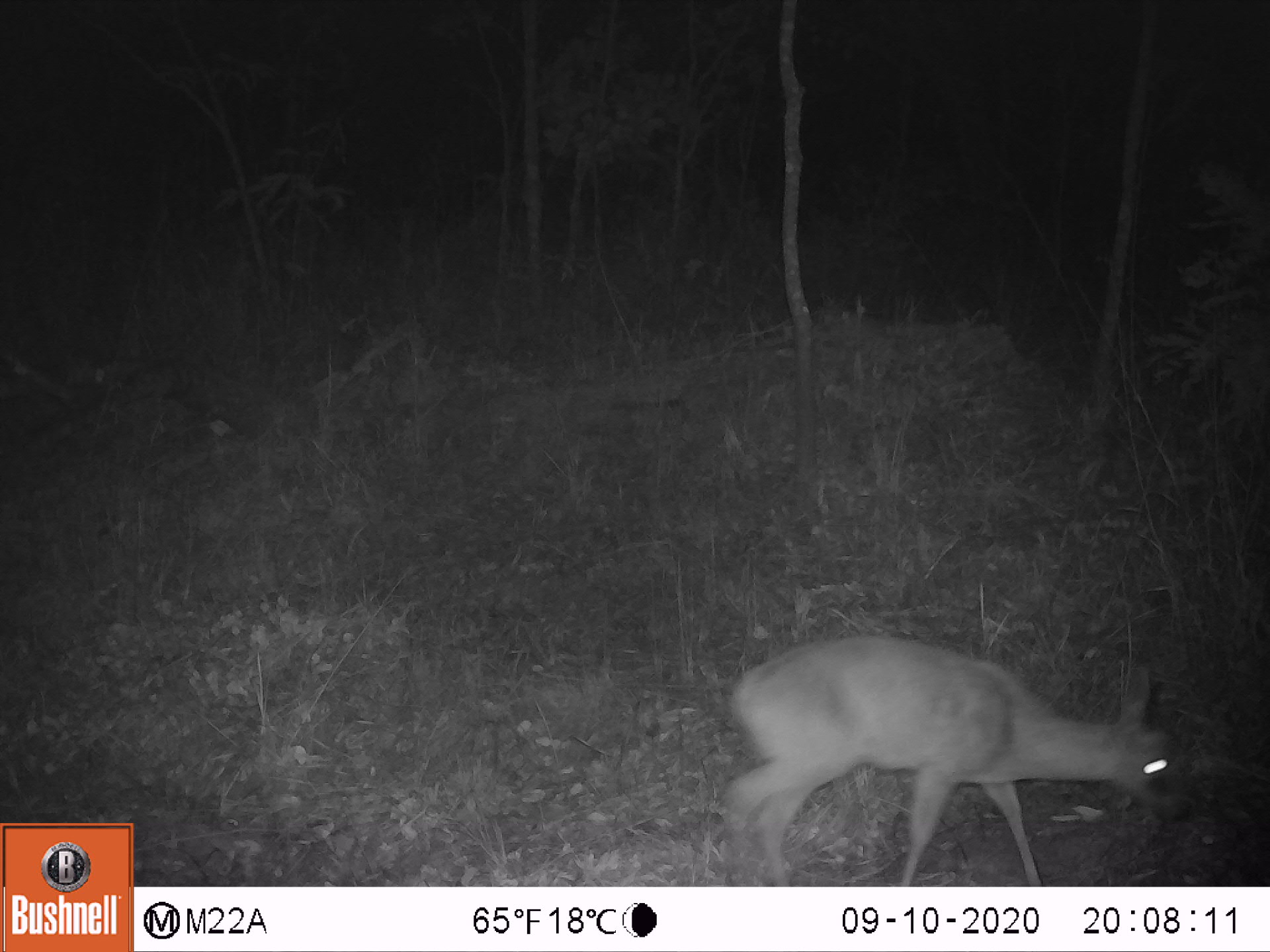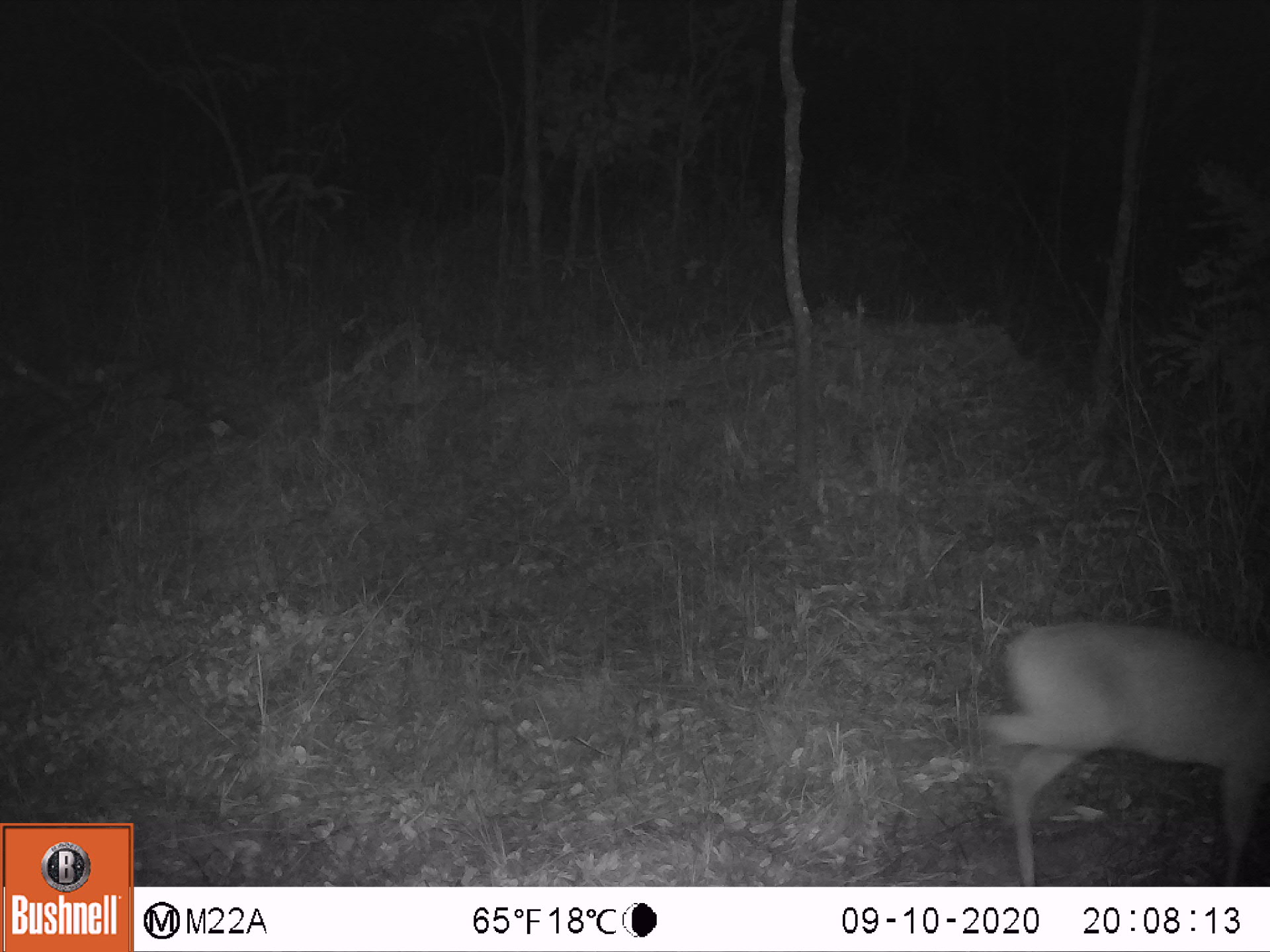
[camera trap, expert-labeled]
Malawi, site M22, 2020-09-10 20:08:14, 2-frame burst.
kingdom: Animalia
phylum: Chordata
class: Mammalia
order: Artiodactyla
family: Bovidae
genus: Sylvicapra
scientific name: Sylvicapra grimmia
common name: common duiker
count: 1